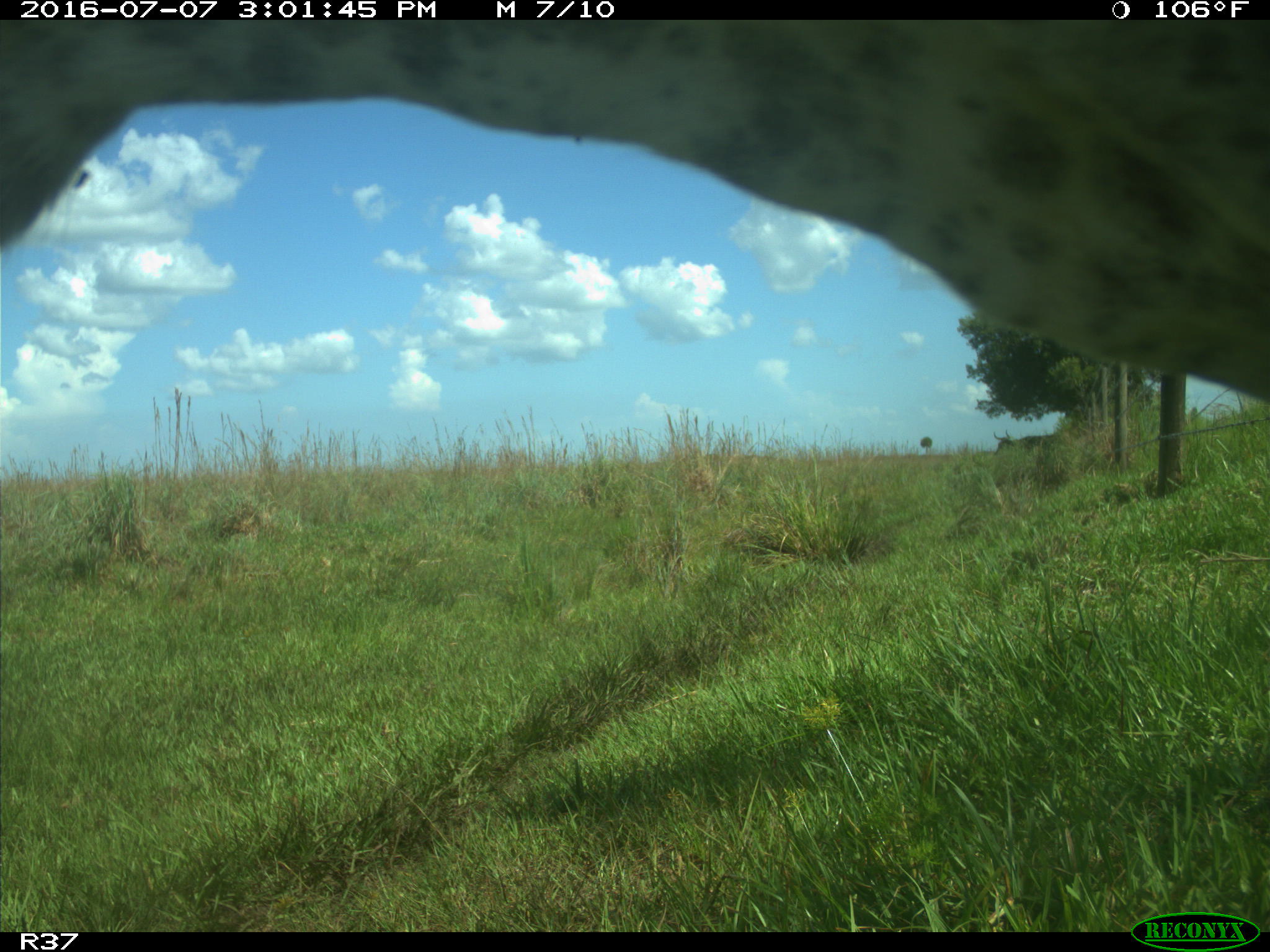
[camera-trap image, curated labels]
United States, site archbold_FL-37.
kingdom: Animalia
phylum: Chordata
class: Mammalia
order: Artiodactyla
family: Bovidae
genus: Bos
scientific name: Bos taurus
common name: domestic cow